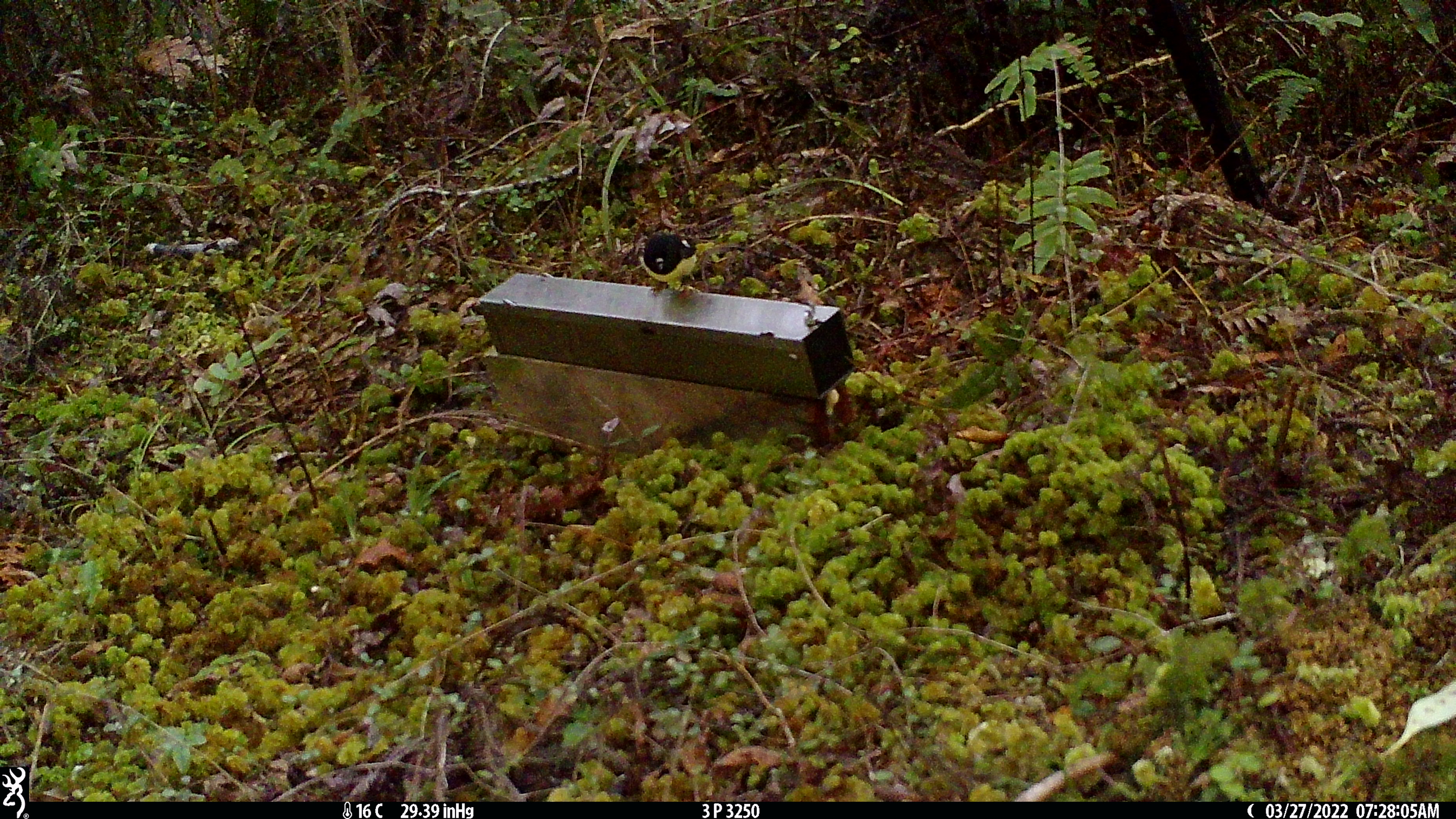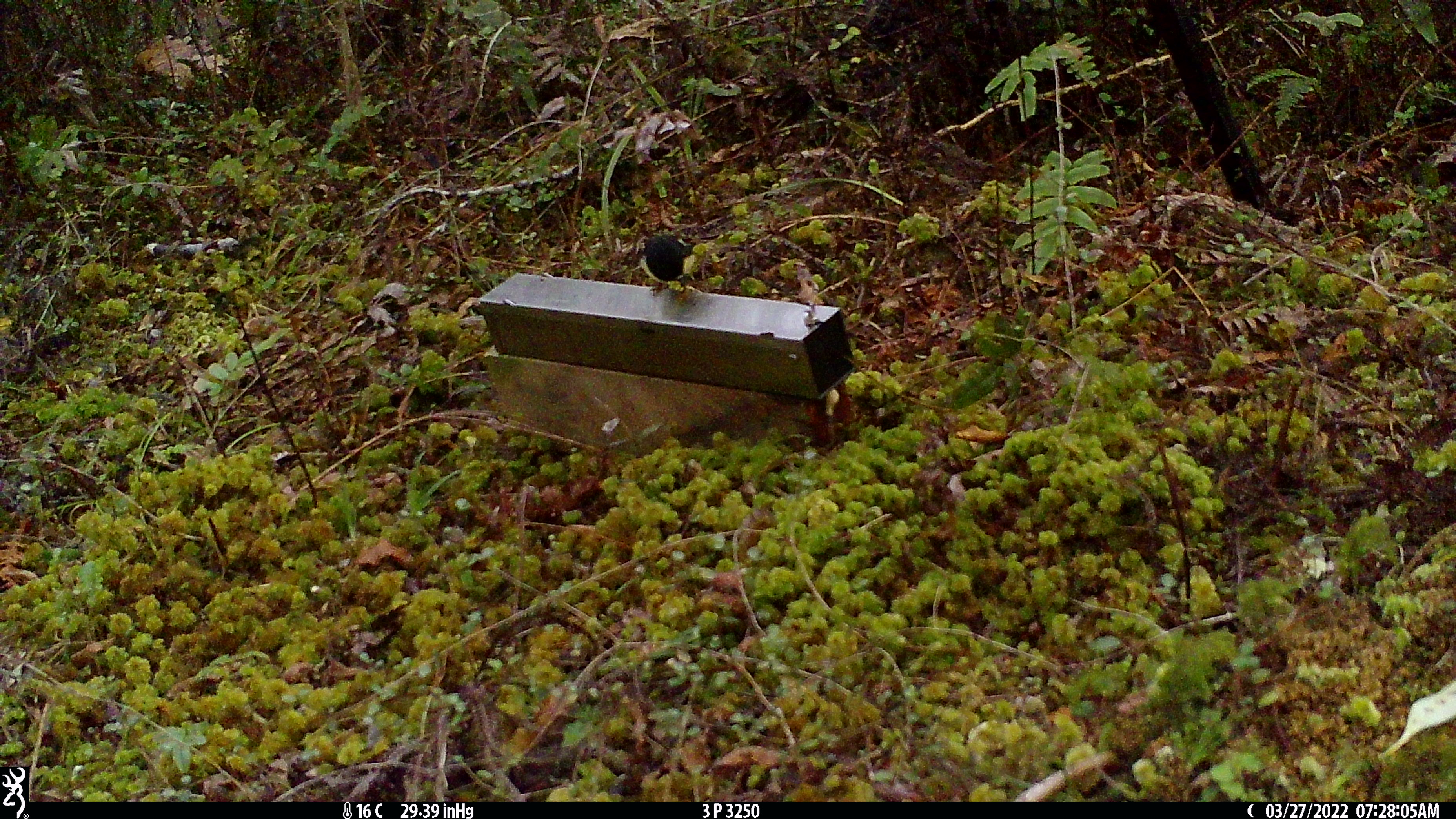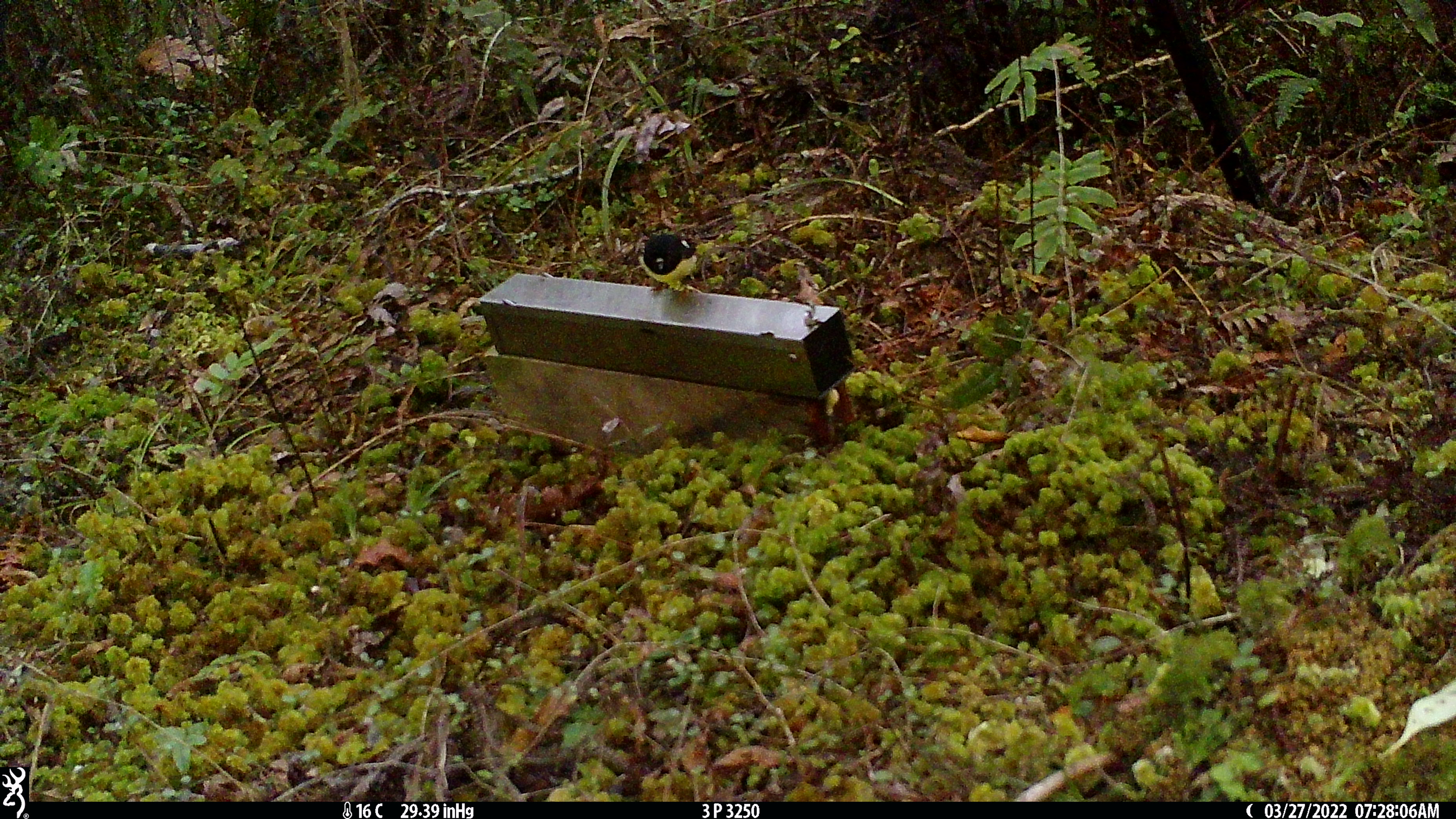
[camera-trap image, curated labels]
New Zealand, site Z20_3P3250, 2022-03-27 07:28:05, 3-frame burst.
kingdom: Animalia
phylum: Chordata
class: Aves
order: Passeriformes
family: Petroicidae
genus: Petroica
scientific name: Petroica macrocephala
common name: tomtit